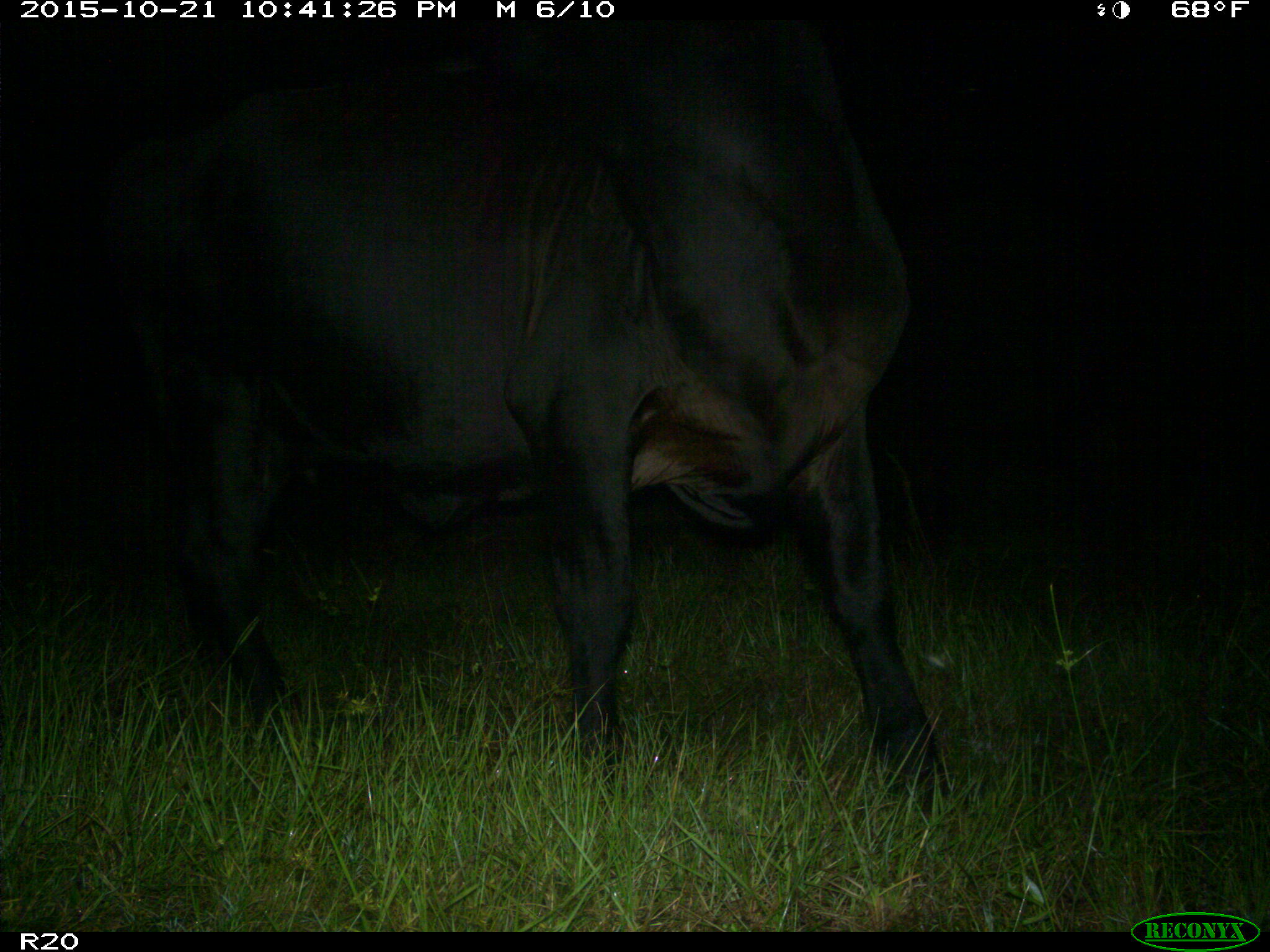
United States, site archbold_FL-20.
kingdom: Animalia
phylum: Chordata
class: Mammalia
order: Artiodactyla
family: Bovidae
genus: Bos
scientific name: Bos taurus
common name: domestic cow